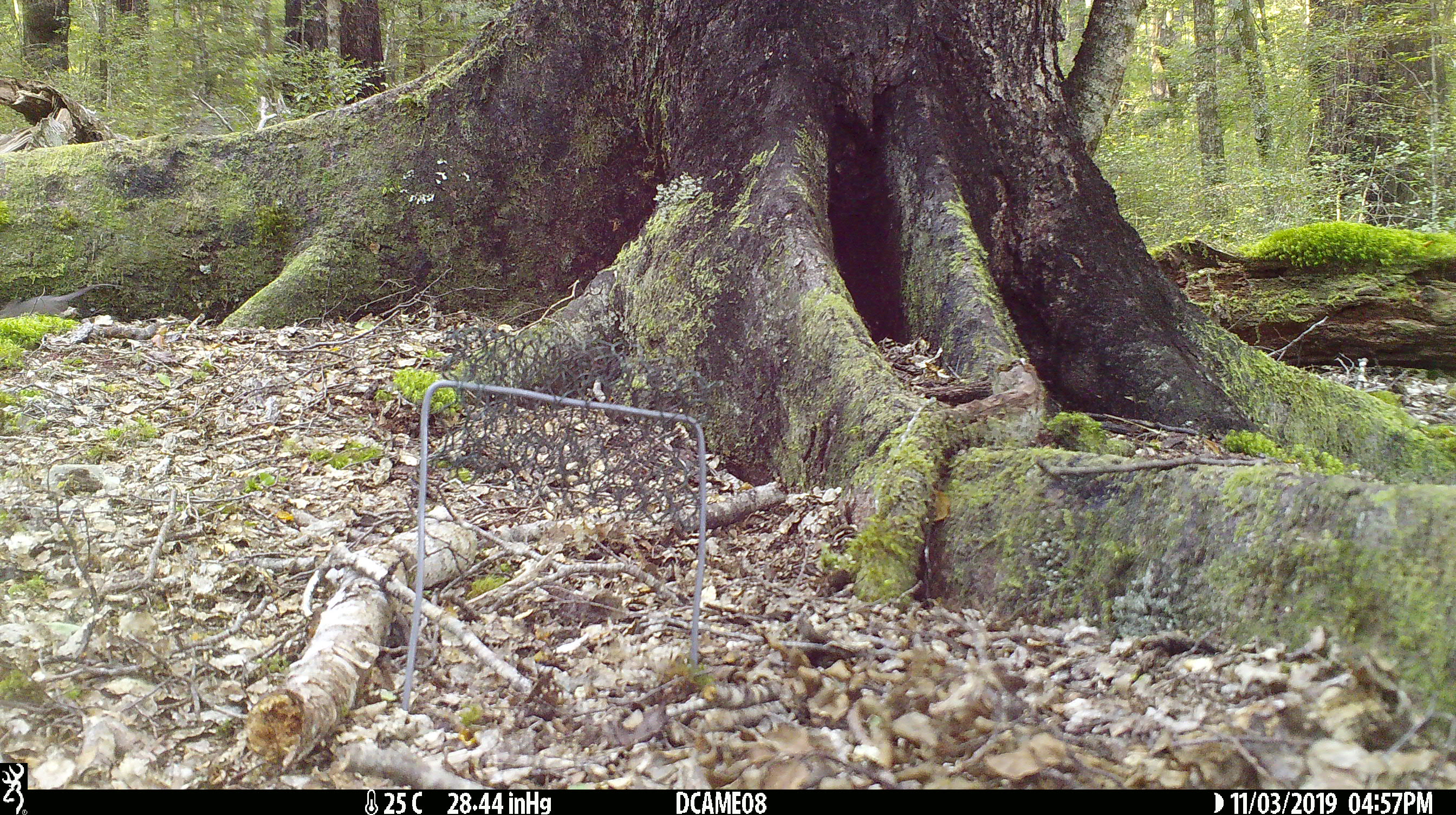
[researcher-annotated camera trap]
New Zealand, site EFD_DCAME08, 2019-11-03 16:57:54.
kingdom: Animalia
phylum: Chordata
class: Mammalia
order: Rodentia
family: Muridae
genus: Mus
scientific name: Mus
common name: mouse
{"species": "mouse (Mus)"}